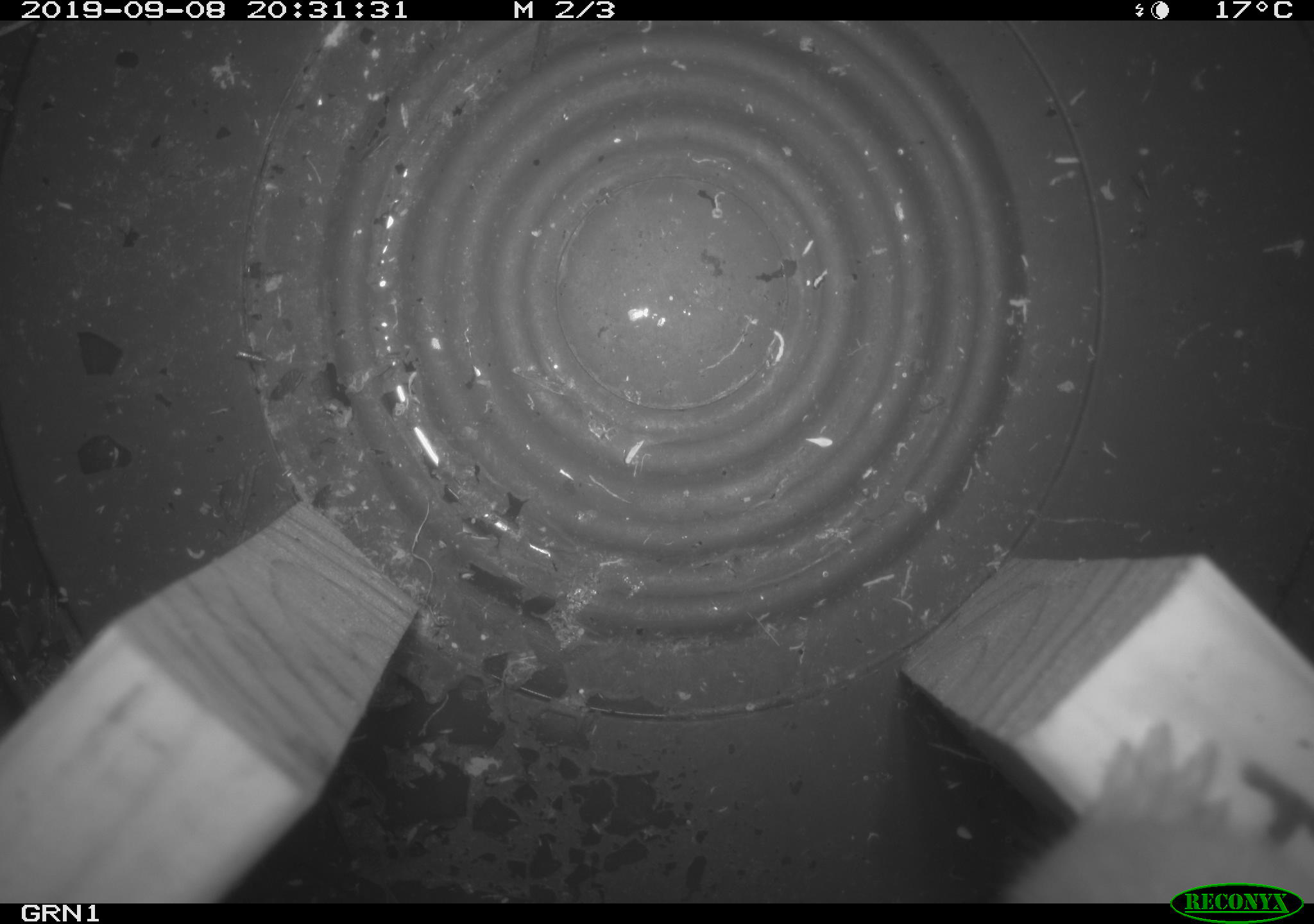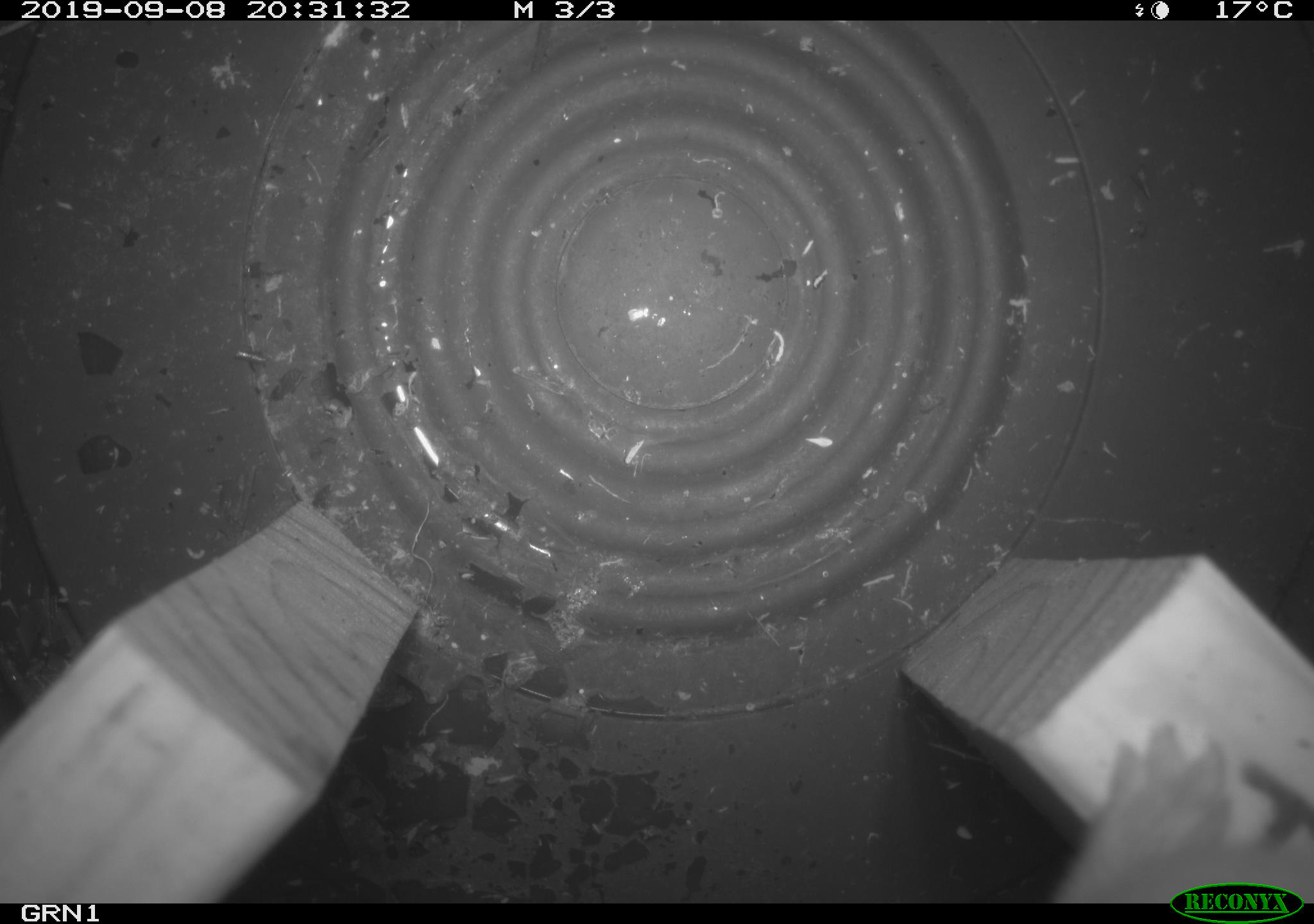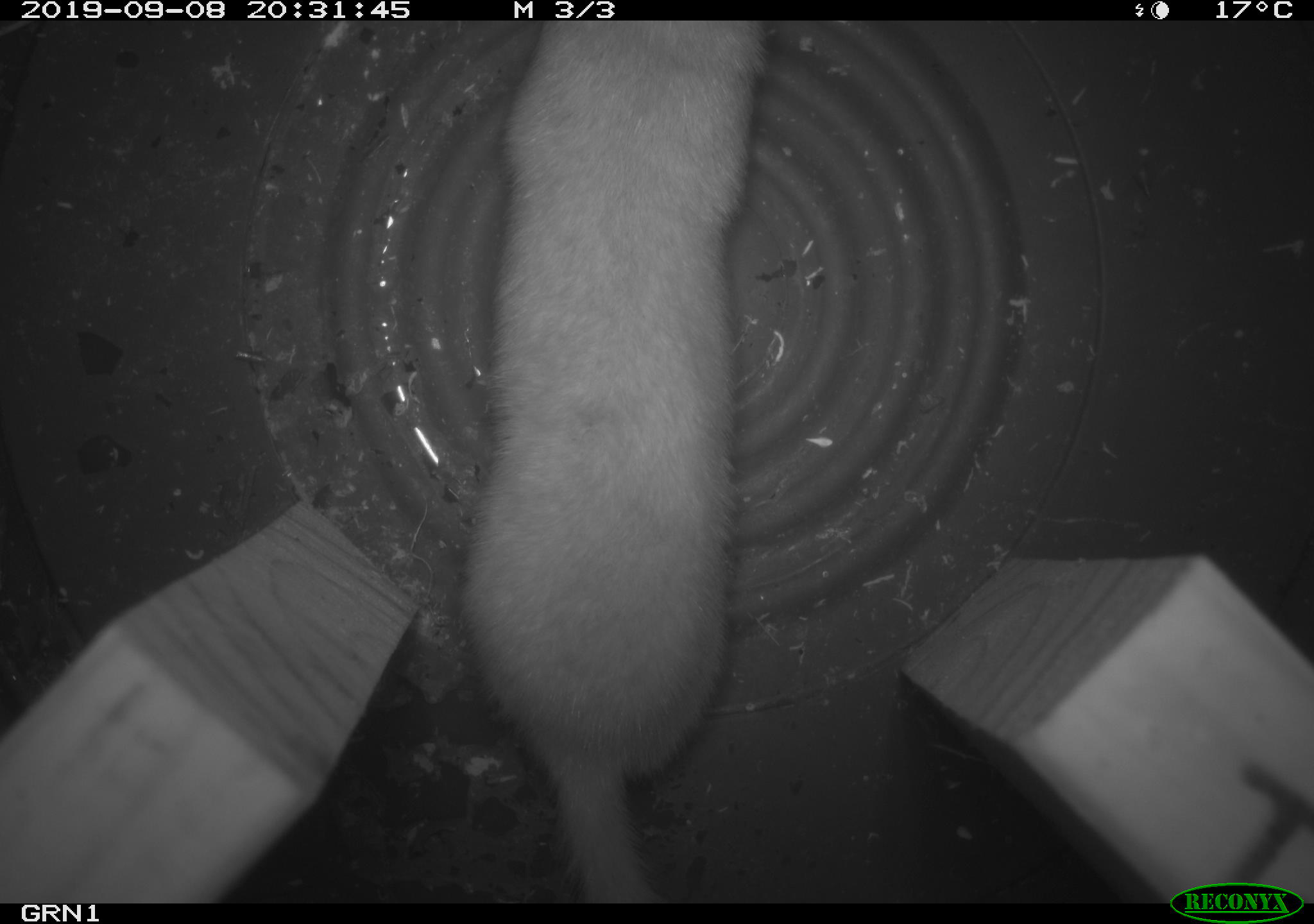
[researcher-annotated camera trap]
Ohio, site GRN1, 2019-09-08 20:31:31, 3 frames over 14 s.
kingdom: Animalia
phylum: Chordata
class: Mammalia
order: Carnivora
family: Mustelidae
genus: Neogale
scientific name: Neogale frenata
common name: long-tailed weasel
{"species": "long-tailed weasel (Neogale frenata)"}